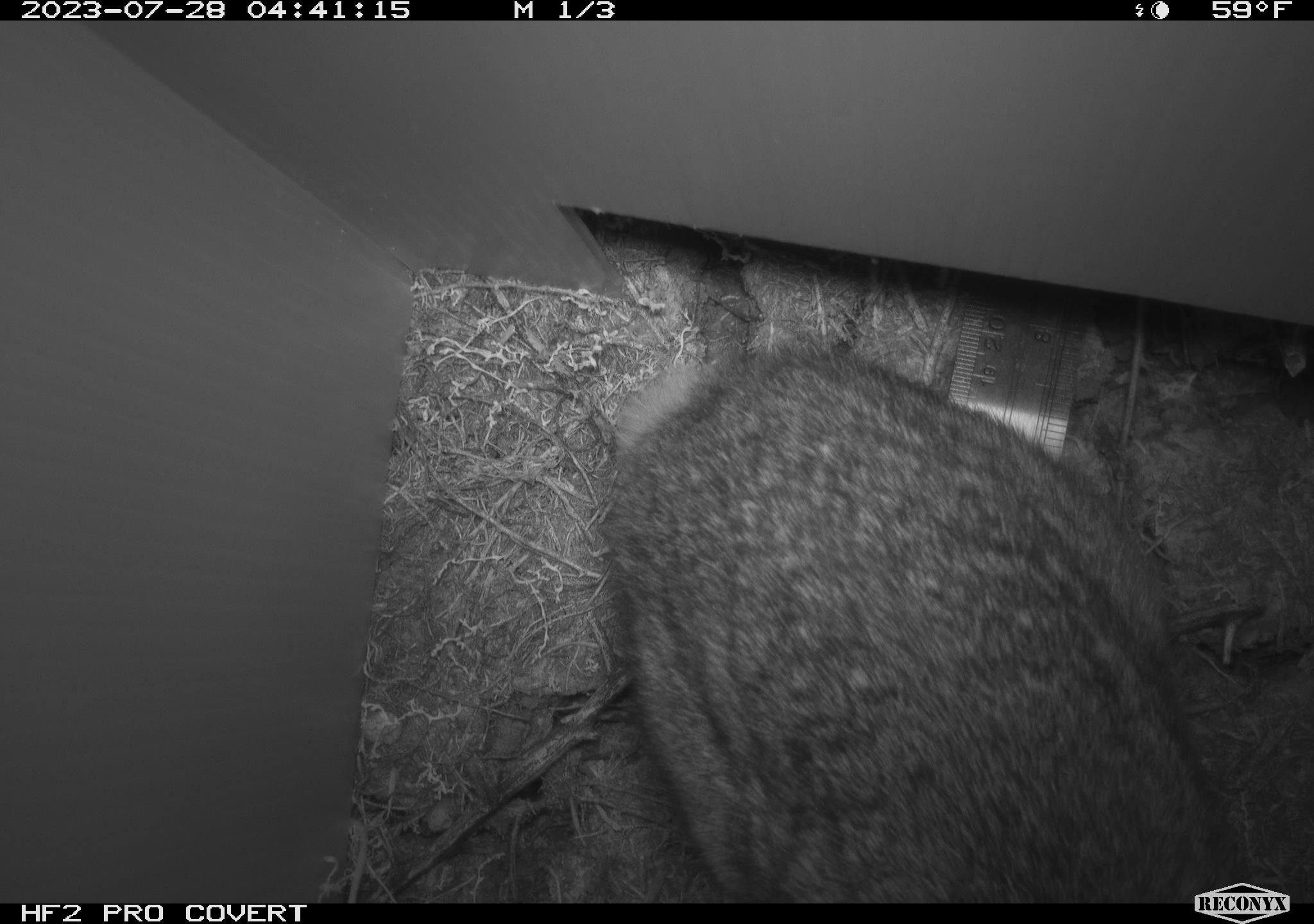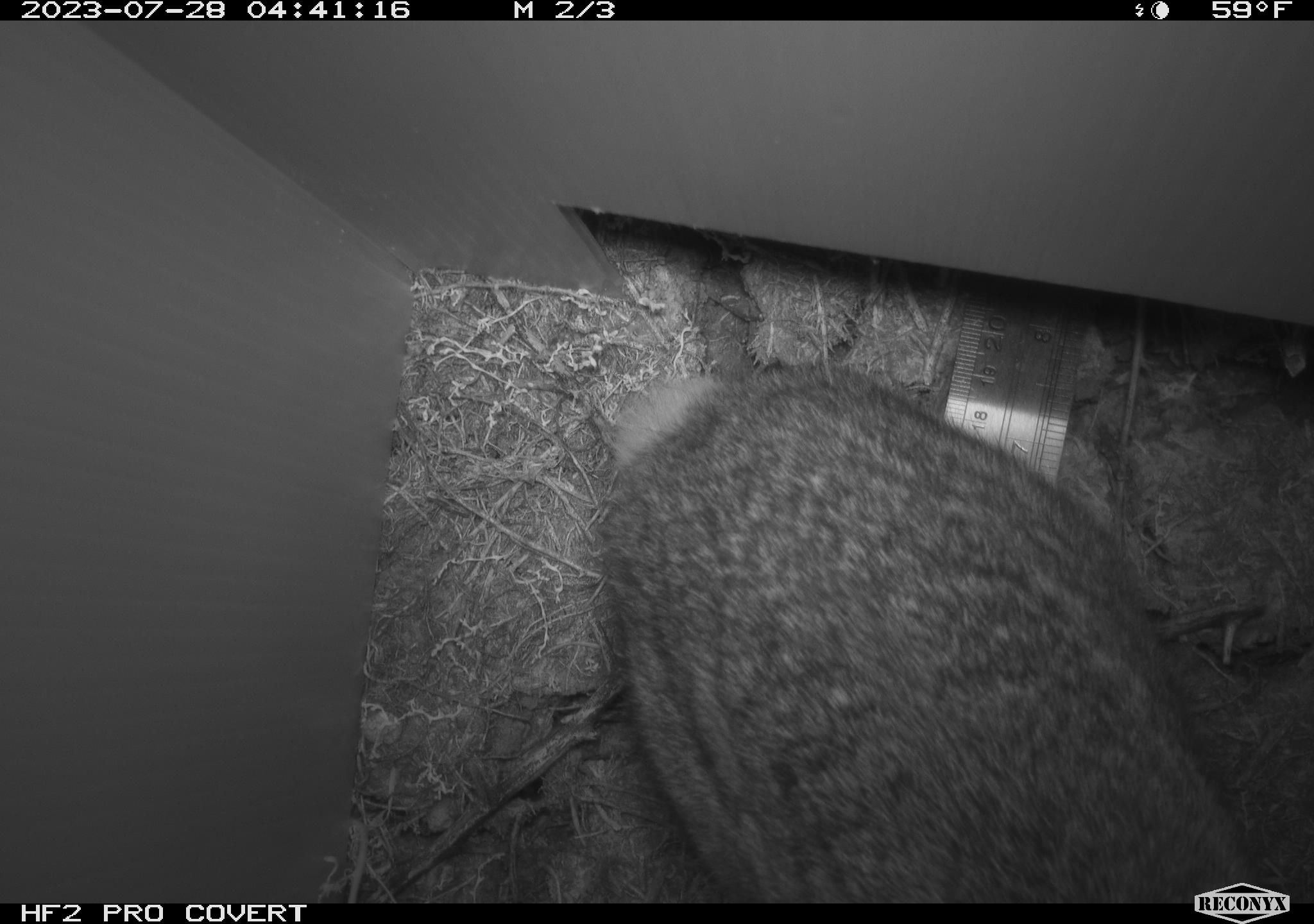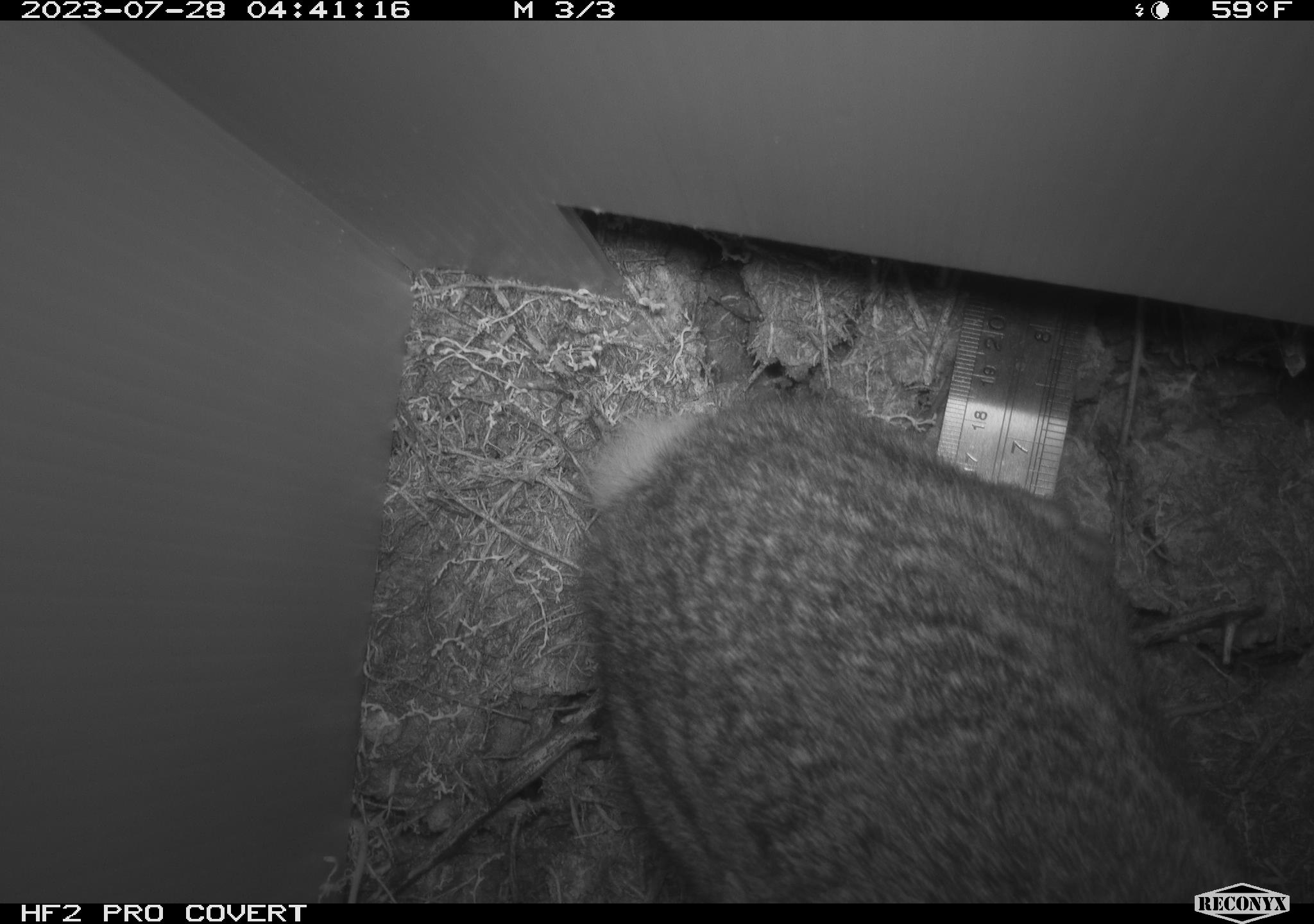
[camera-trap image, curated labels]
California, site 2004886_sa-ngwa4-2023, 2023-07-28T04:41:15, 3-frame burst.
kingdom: Animalia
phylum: Chordata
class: Mammalia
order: Lagomorpha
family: Leporidae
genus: Sylvilagus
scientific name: Sylvilagus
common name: cottontail rabbits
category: sylvilagus species